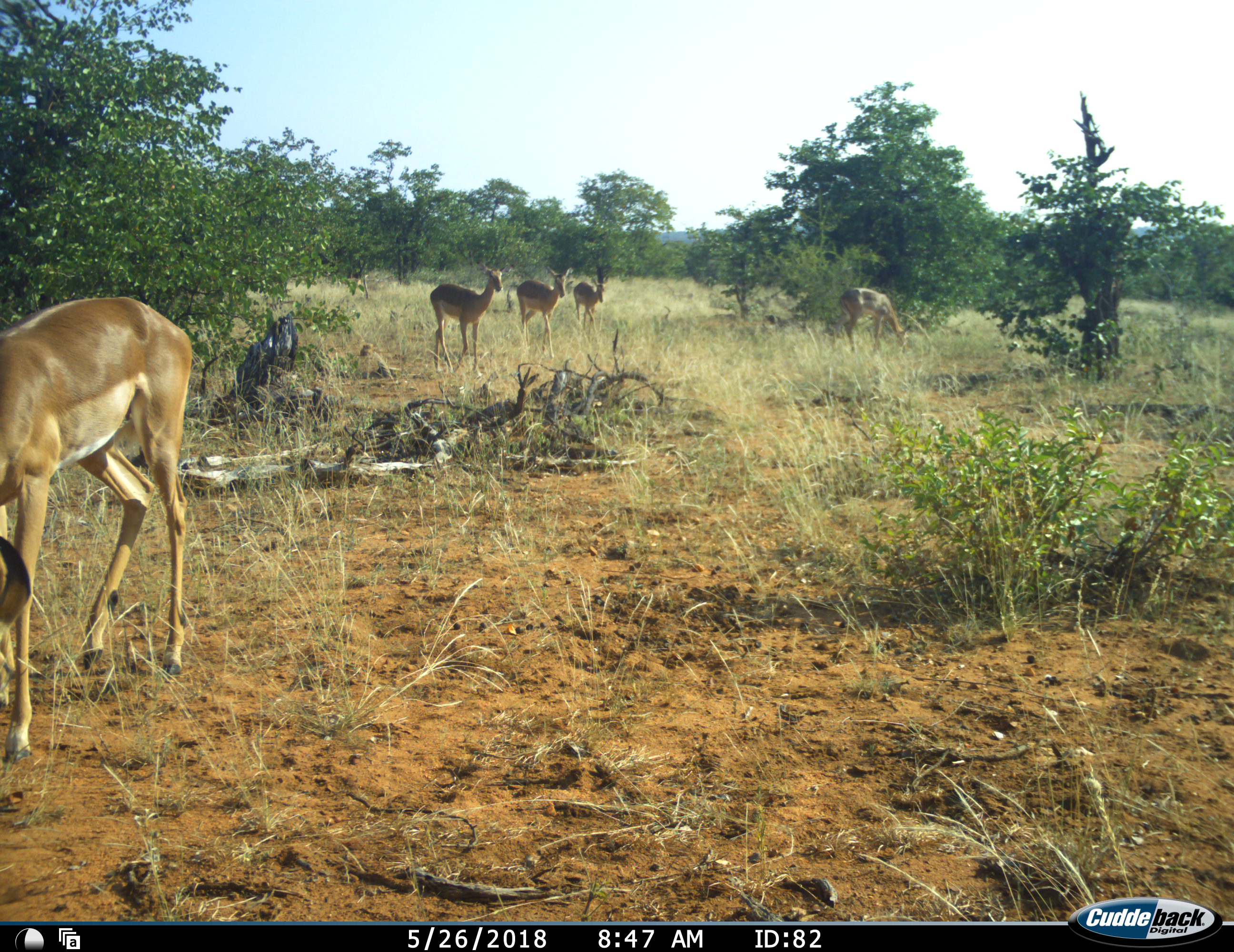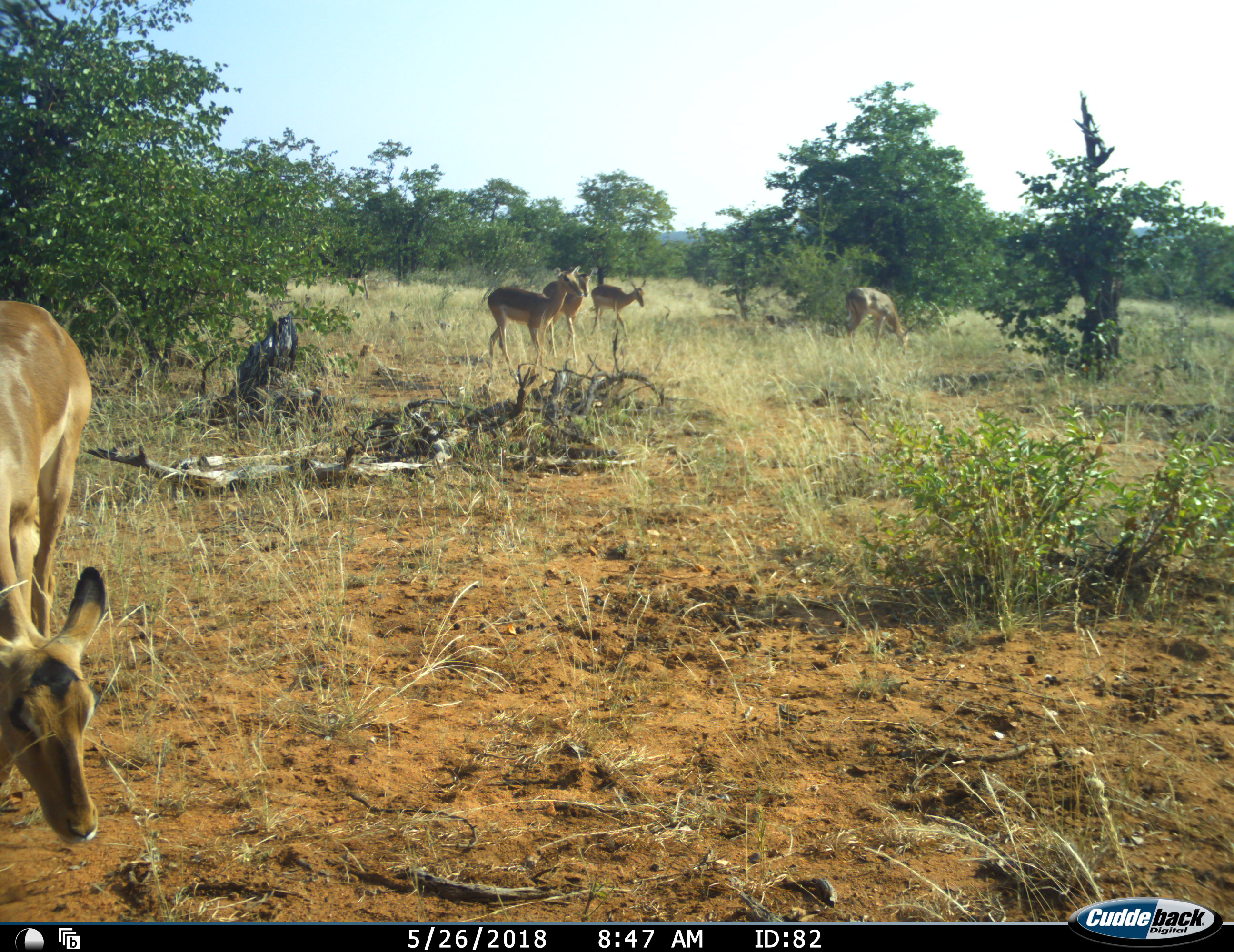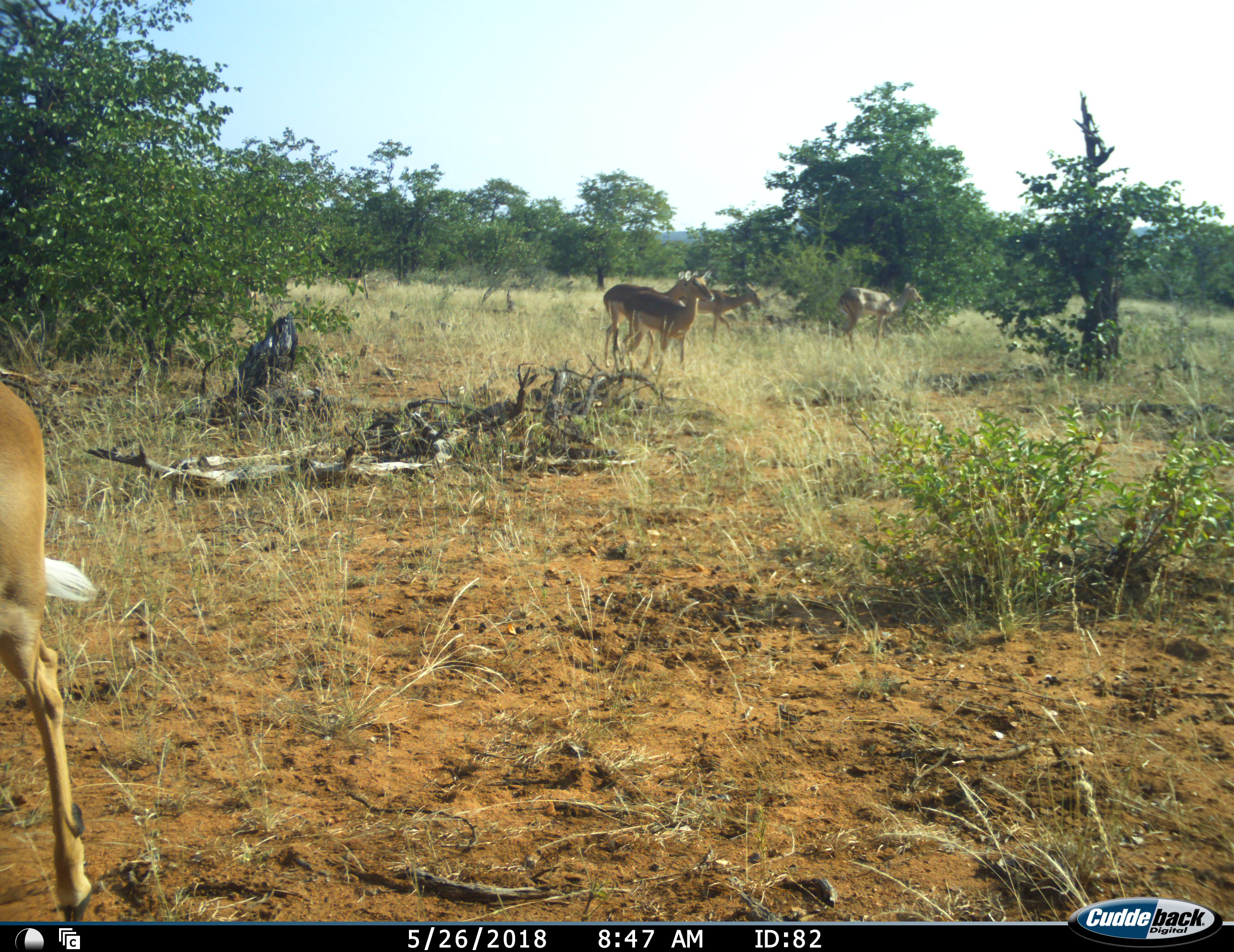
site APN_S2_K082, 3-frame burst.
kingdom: Animalia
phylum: Chordata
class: Mammalia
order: Artiodactyla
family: Bovidae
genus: Aepyceros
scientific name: Aepyceros melampus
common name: impala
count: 5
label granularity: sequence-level